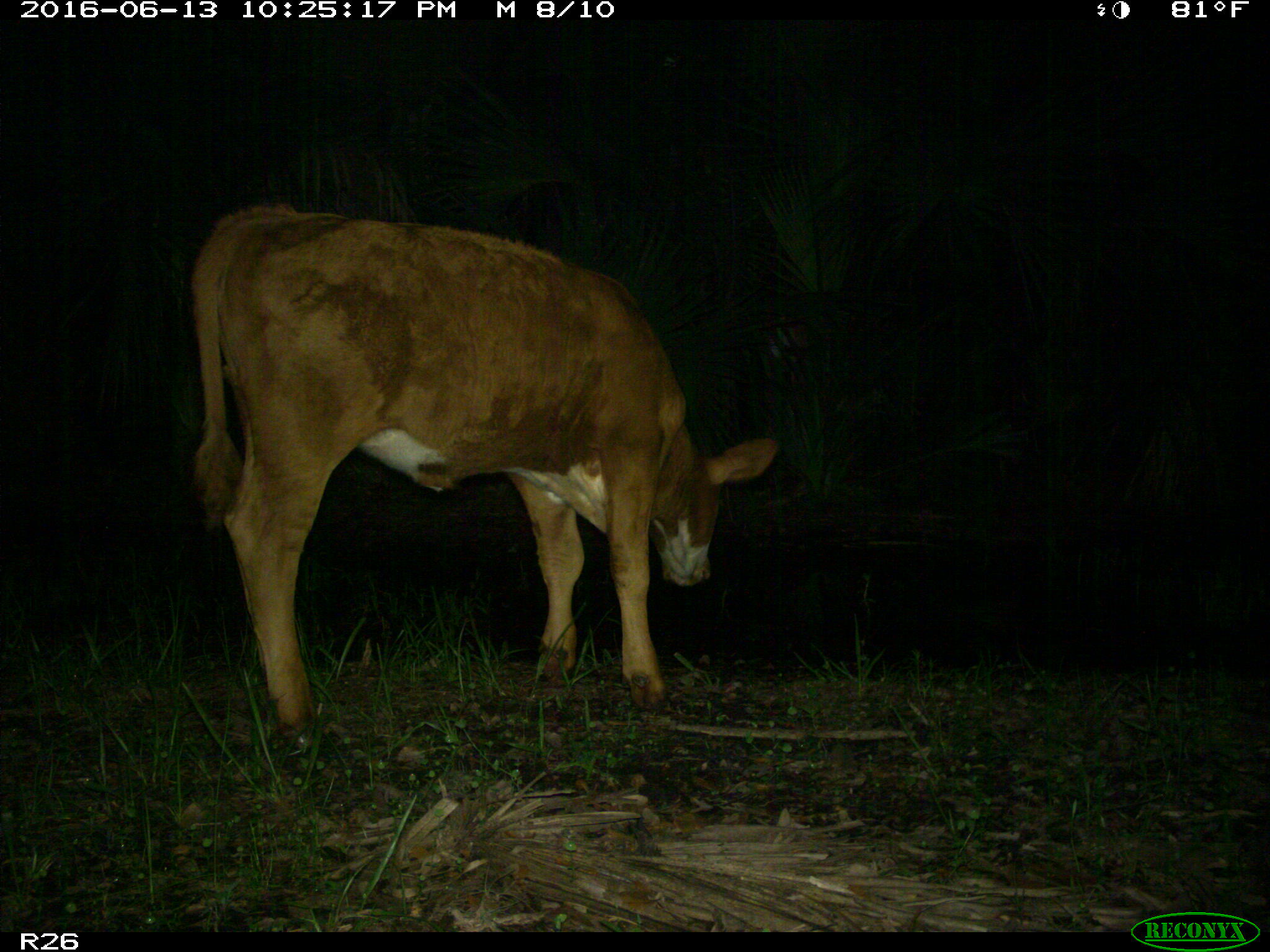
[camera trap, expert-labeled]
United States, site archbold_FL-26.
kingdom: Animalia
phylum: Chordata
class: Mammalia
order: Artiodactyla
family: Bovidae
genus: Bos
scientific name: Bos taurus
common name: domestic cow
Bos taurus (domestic cow).